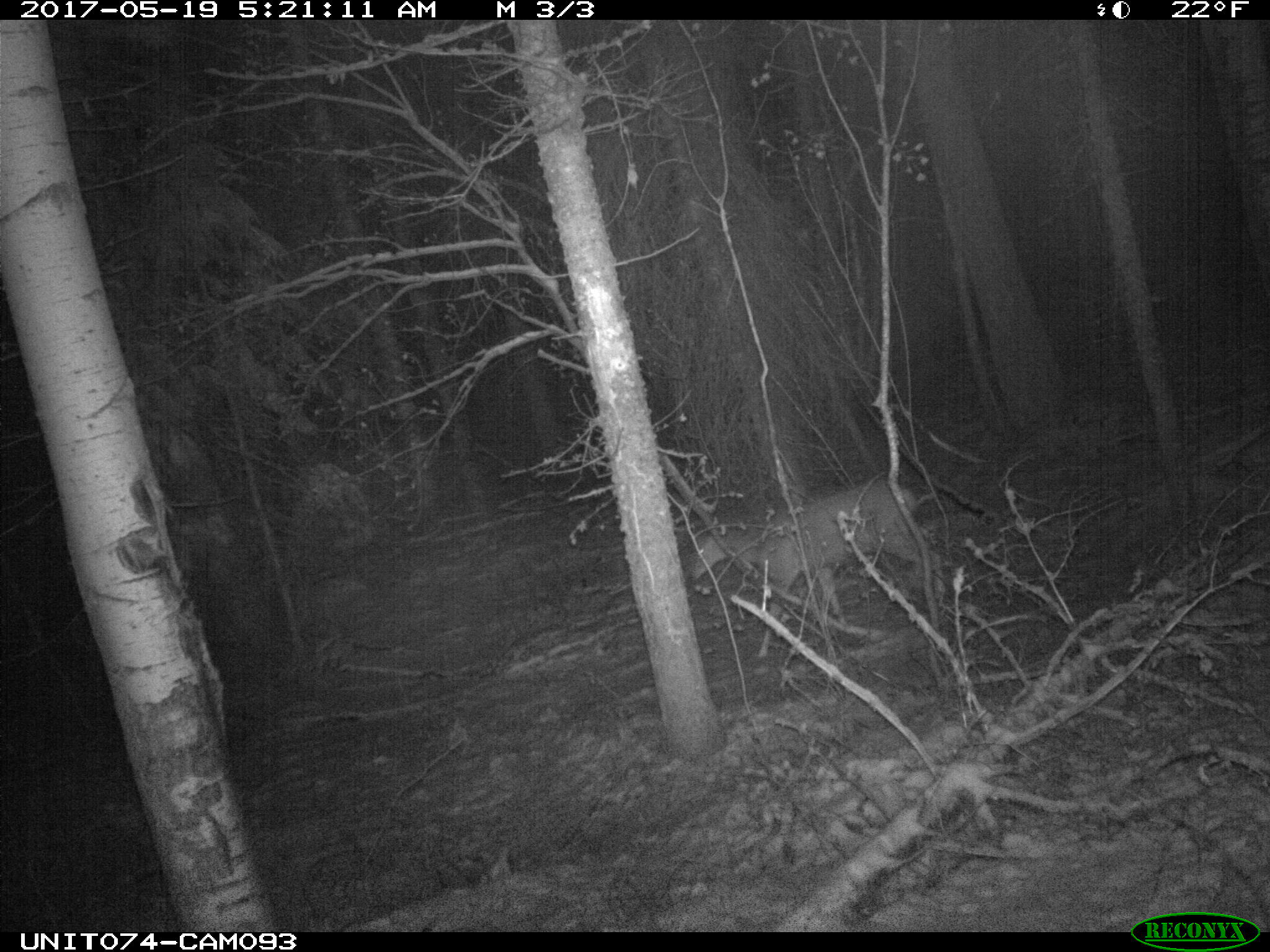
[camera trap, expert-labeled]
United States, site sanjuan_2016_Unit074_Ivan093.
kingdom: Animalia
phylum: Chordata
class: Mammalia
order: Artiodactyla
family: Cervidae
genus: Odocoileus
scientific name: Odocoileus hemionus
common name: mule deer